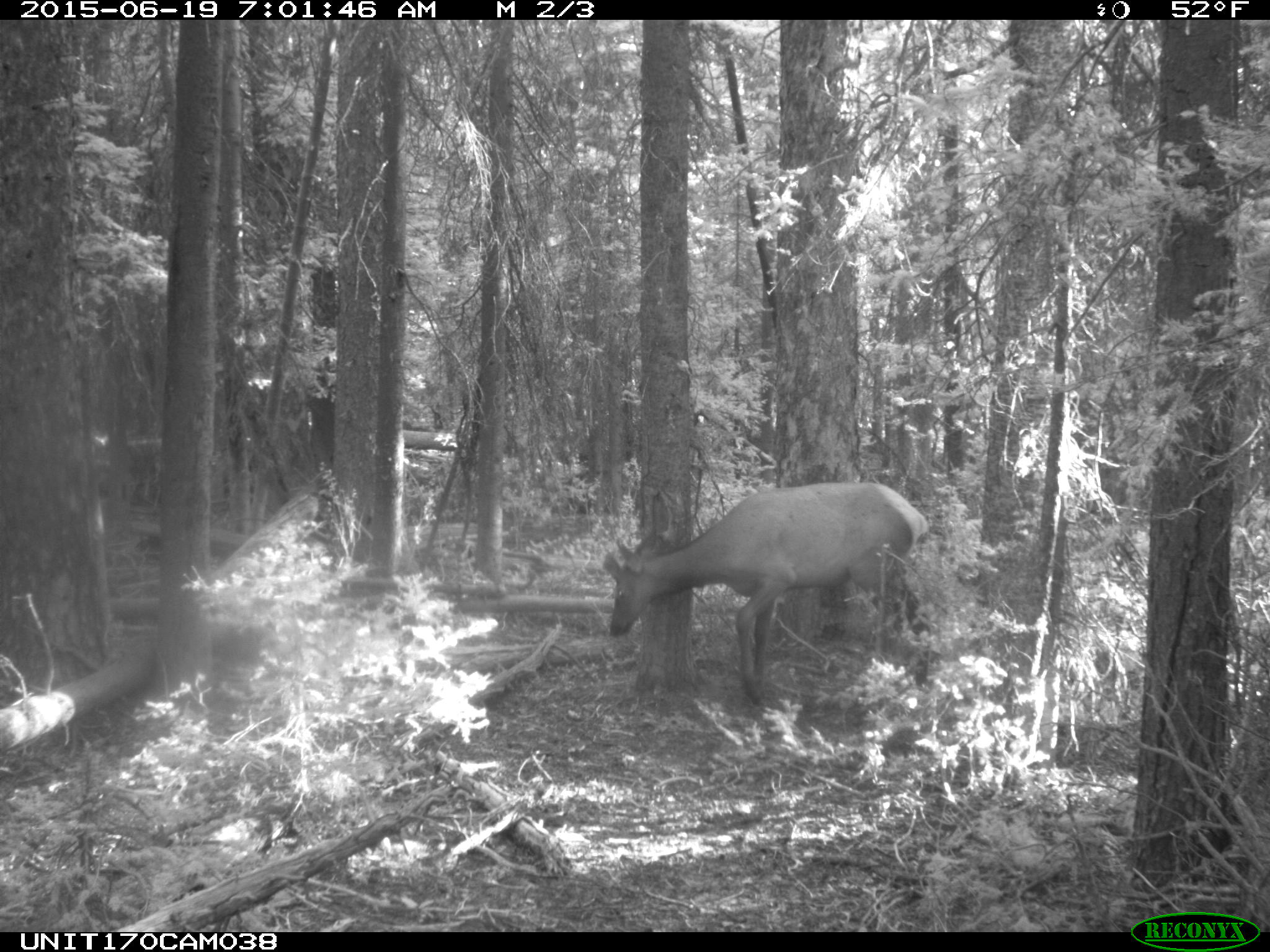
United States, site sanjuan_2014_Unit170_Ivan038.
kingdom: Animalia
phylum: Chordata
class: Mammalia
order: Artiodactyla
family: Cervidae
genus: Cervus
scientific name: Cervus elaphus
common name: red deer